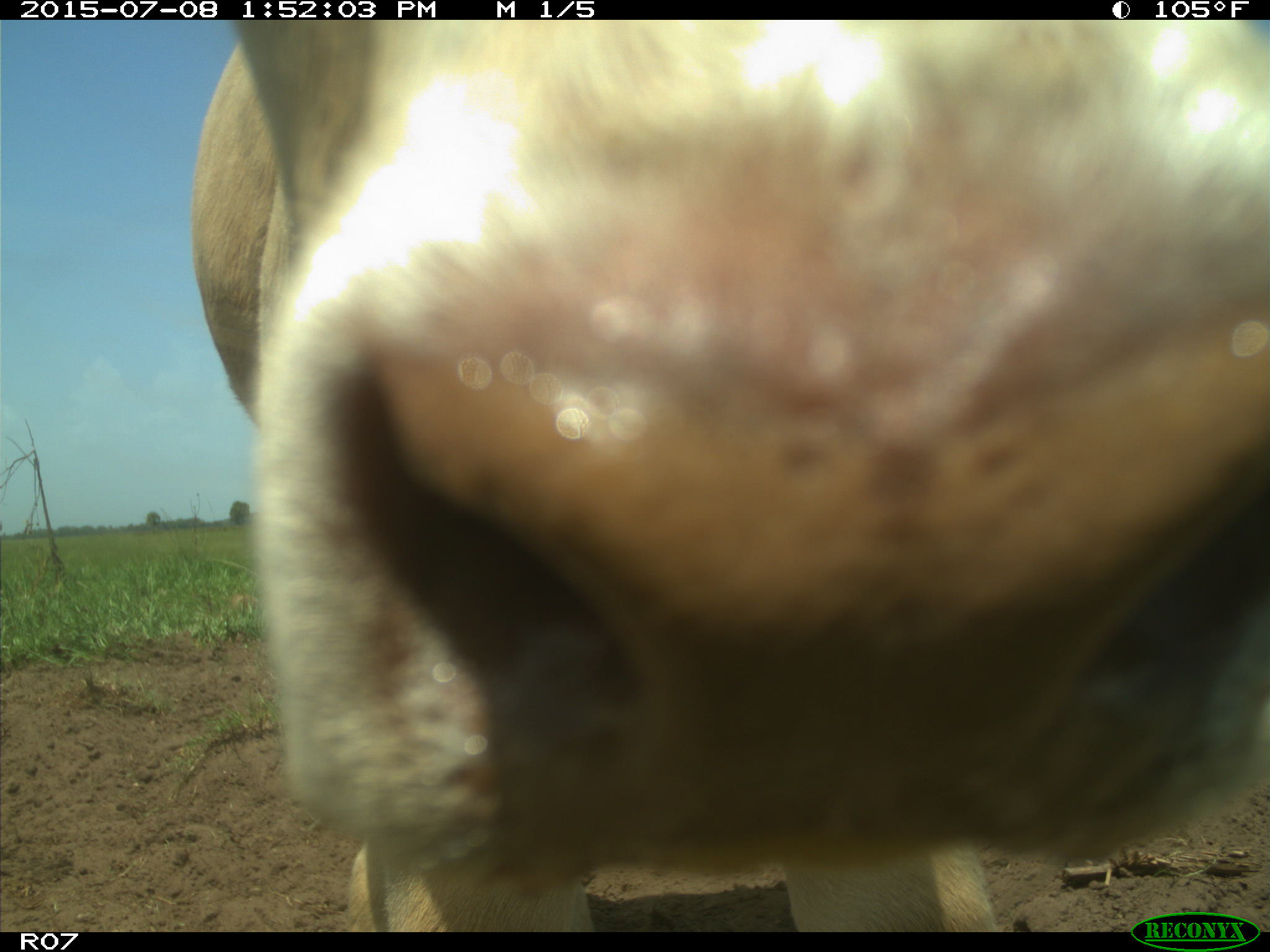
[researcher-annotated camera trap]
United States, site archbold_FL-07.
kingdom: Animalia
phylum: Chordata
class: Mammalia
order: Artiodactyla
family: Bovidae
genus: Bos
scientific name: Bos taurus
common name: domestic cow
Bos taurus (domestic cow).